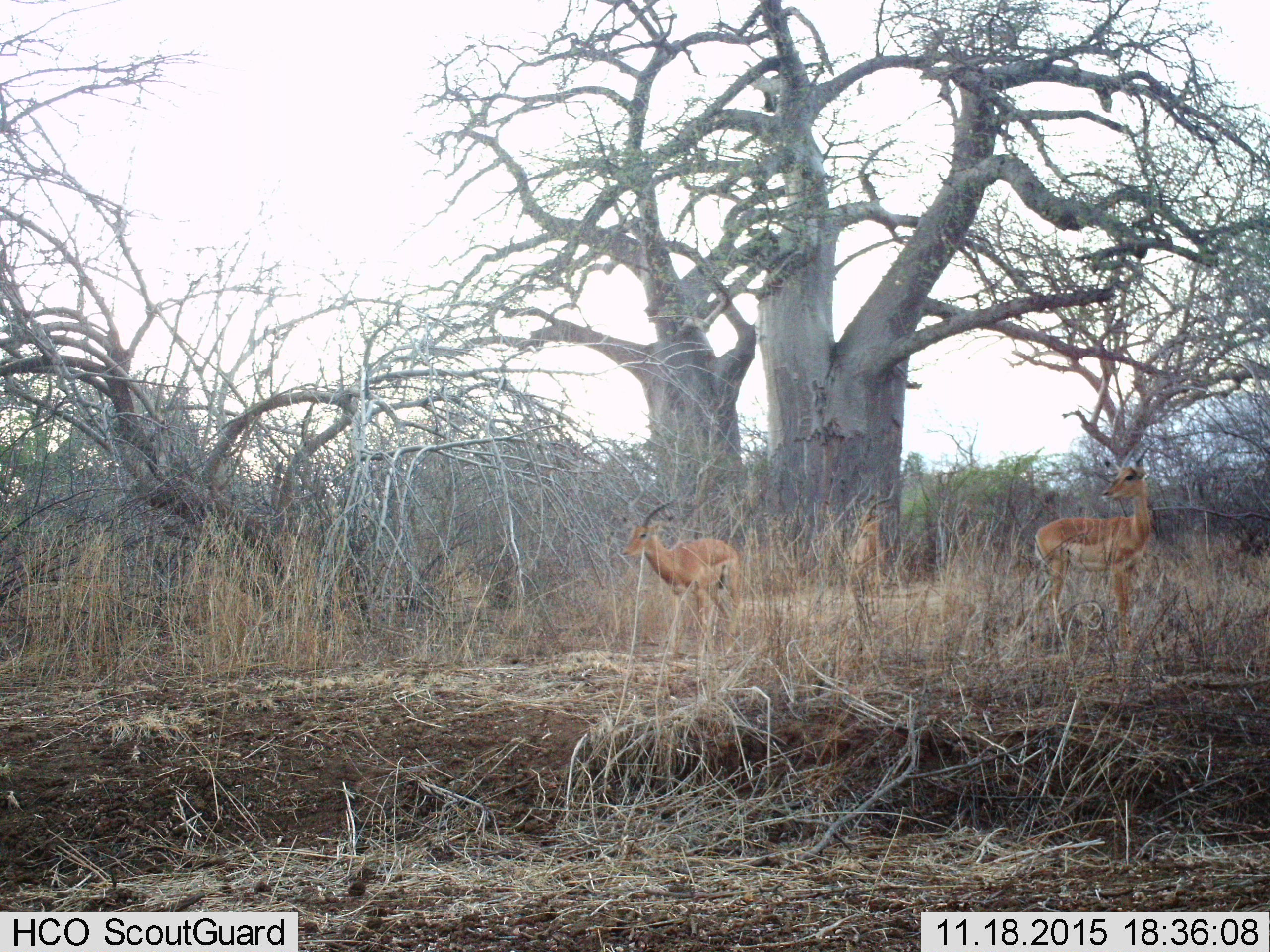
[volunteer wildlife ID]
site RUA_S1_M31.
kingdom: Animalia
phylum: Chordata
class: Mammalia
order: Artiodactyla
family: Bovidae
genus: Aepyceros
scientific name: Aepyceros melampus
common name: impala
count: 3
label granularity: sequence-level